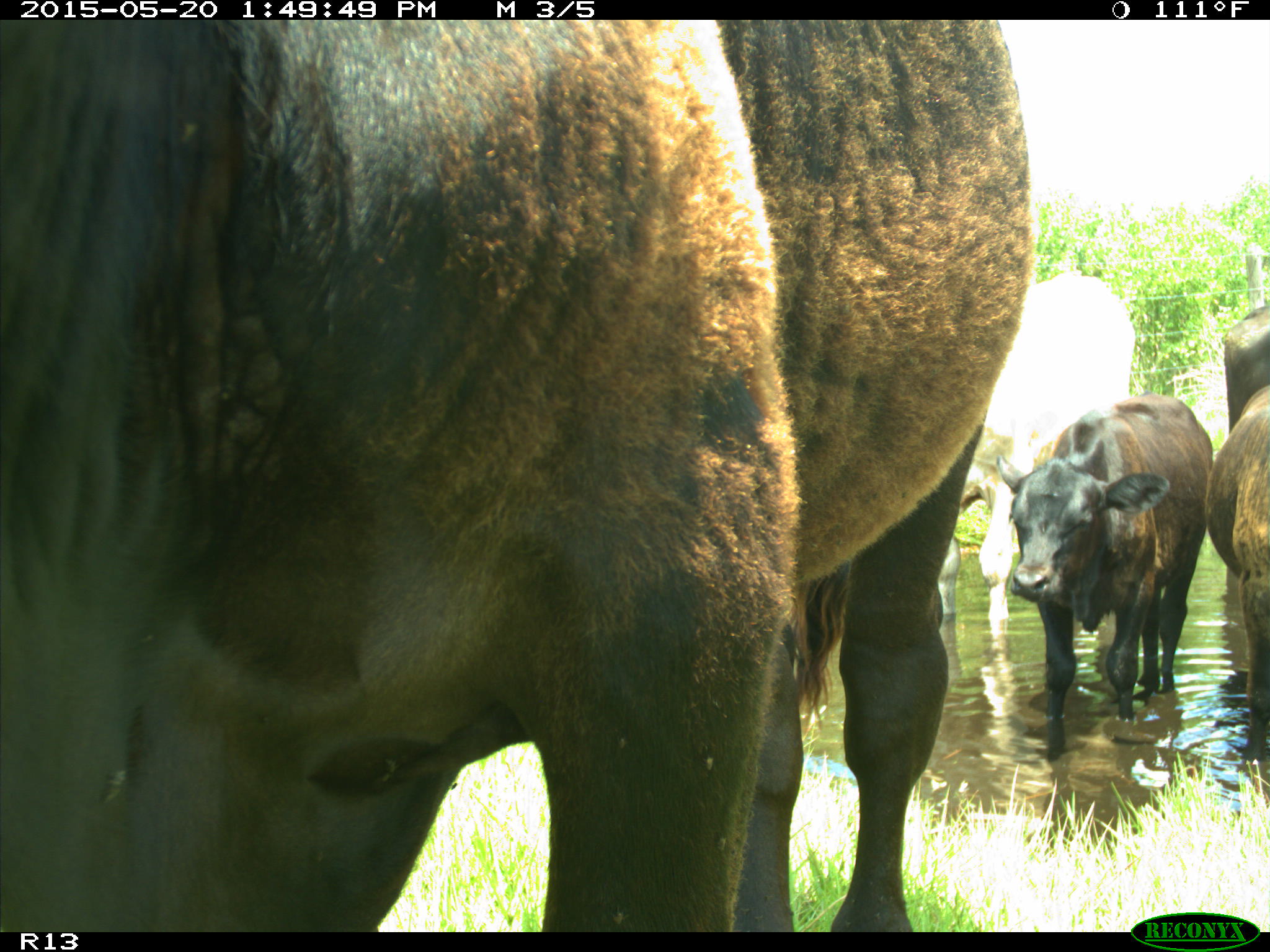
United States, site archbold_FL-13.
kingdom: Animalia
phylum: Chordata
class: Mammalia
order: Artiodactyla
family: Bovidae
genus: Bos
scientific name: Bos taurus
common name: domestic cow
Bos taurus (domestic cow).